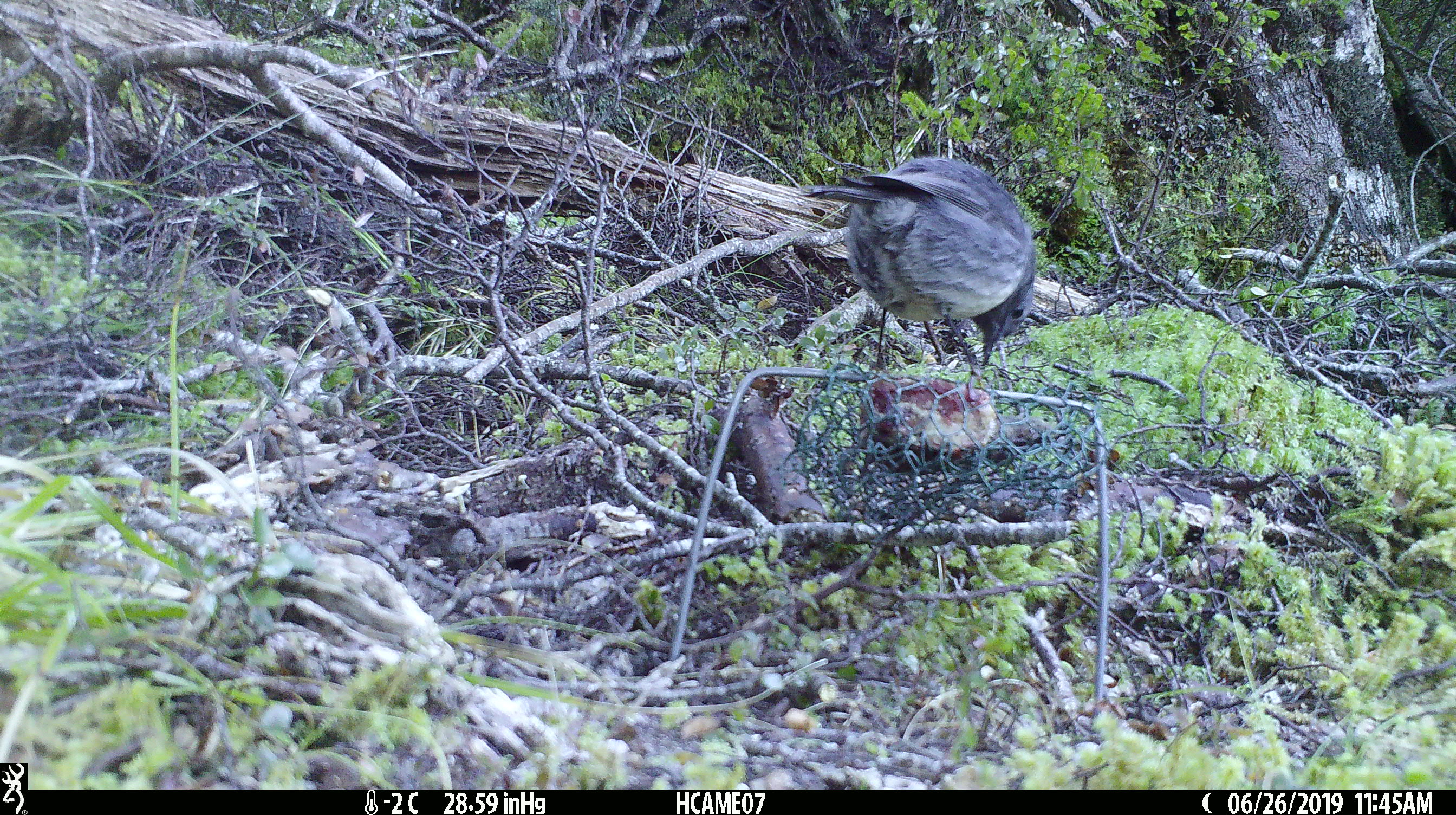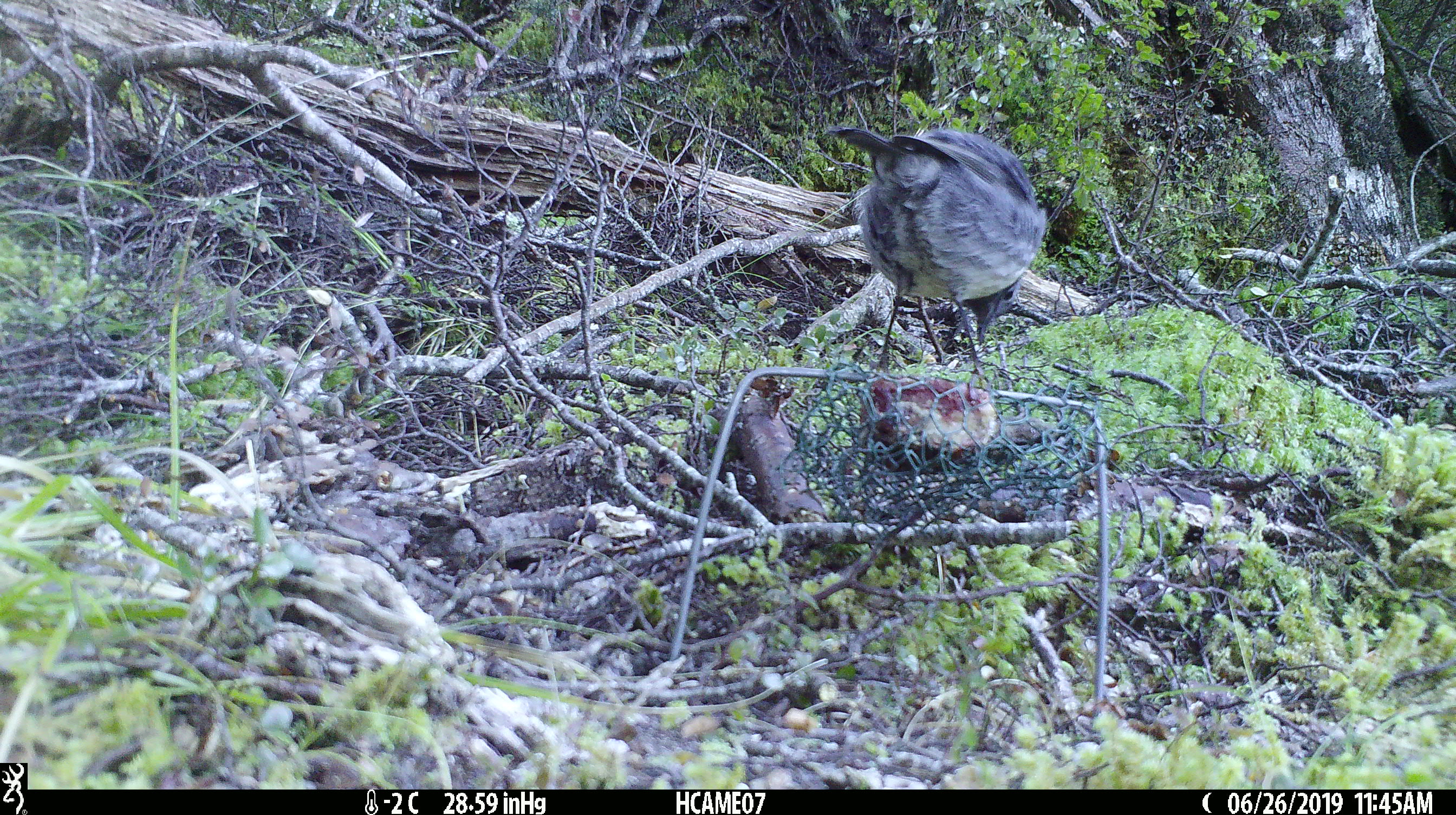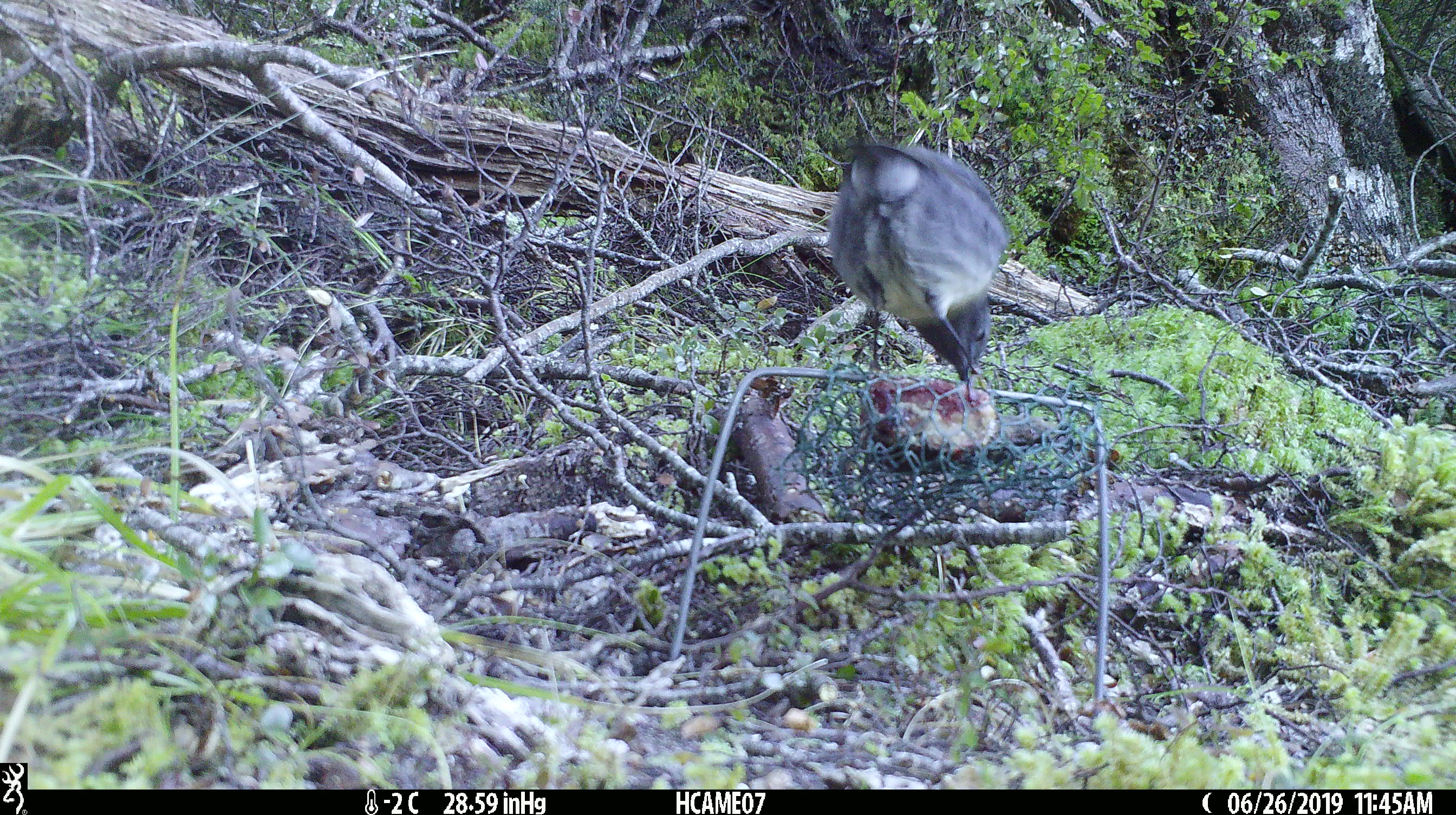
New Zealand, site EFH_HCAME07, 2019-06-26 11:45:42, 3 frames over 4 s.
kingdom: Animalia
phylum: Chordata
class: Aves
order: Passeriformes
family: Petroicidae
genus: Petroica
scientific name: Petroica australis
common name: new zealand robin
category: robin